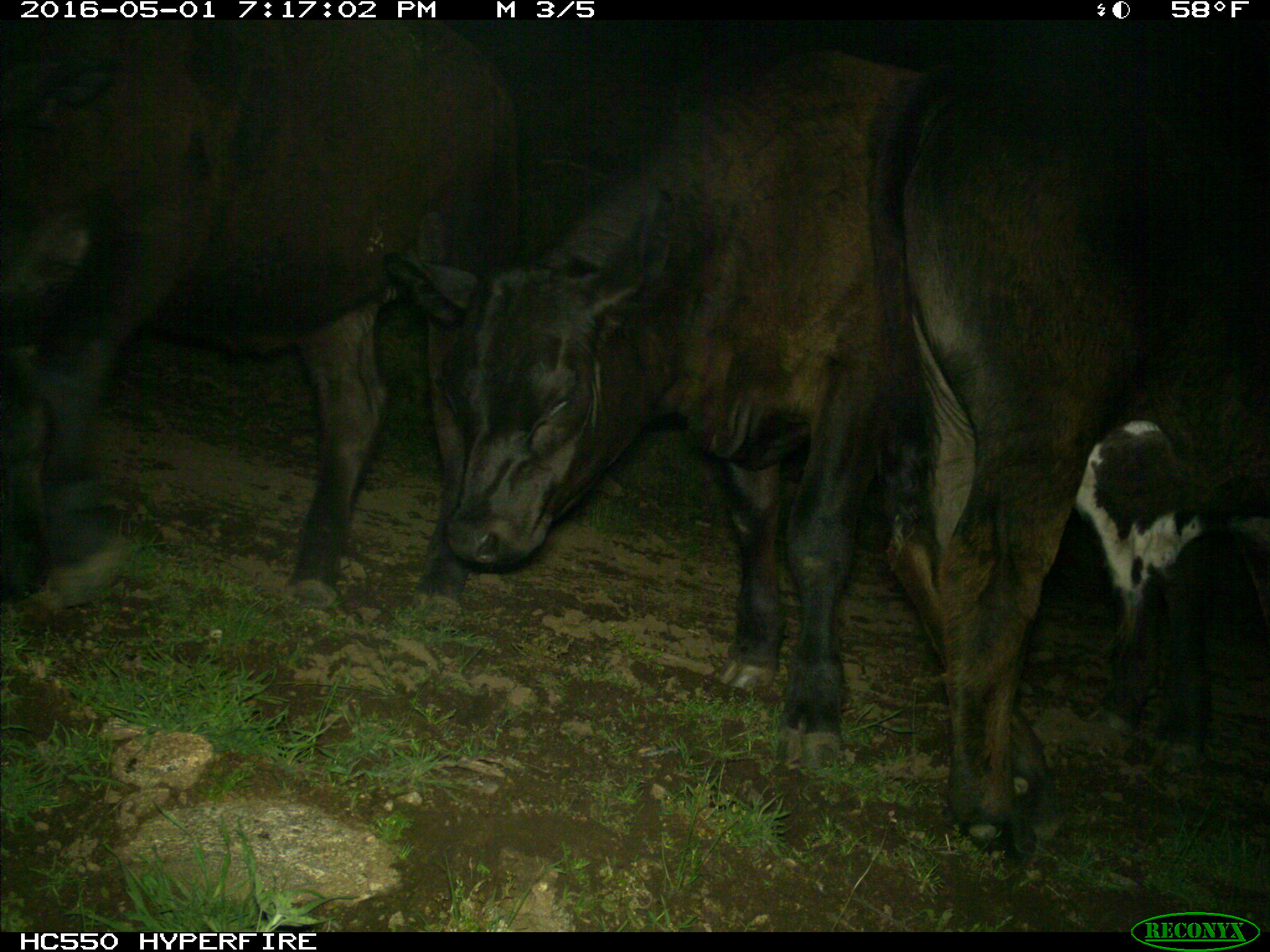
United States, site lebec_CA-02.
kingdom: Animalia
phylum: Chordata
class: Mammalia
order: Artiodactyla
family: Bovidae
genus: Bos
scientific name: Bos taurus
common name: domestic cow